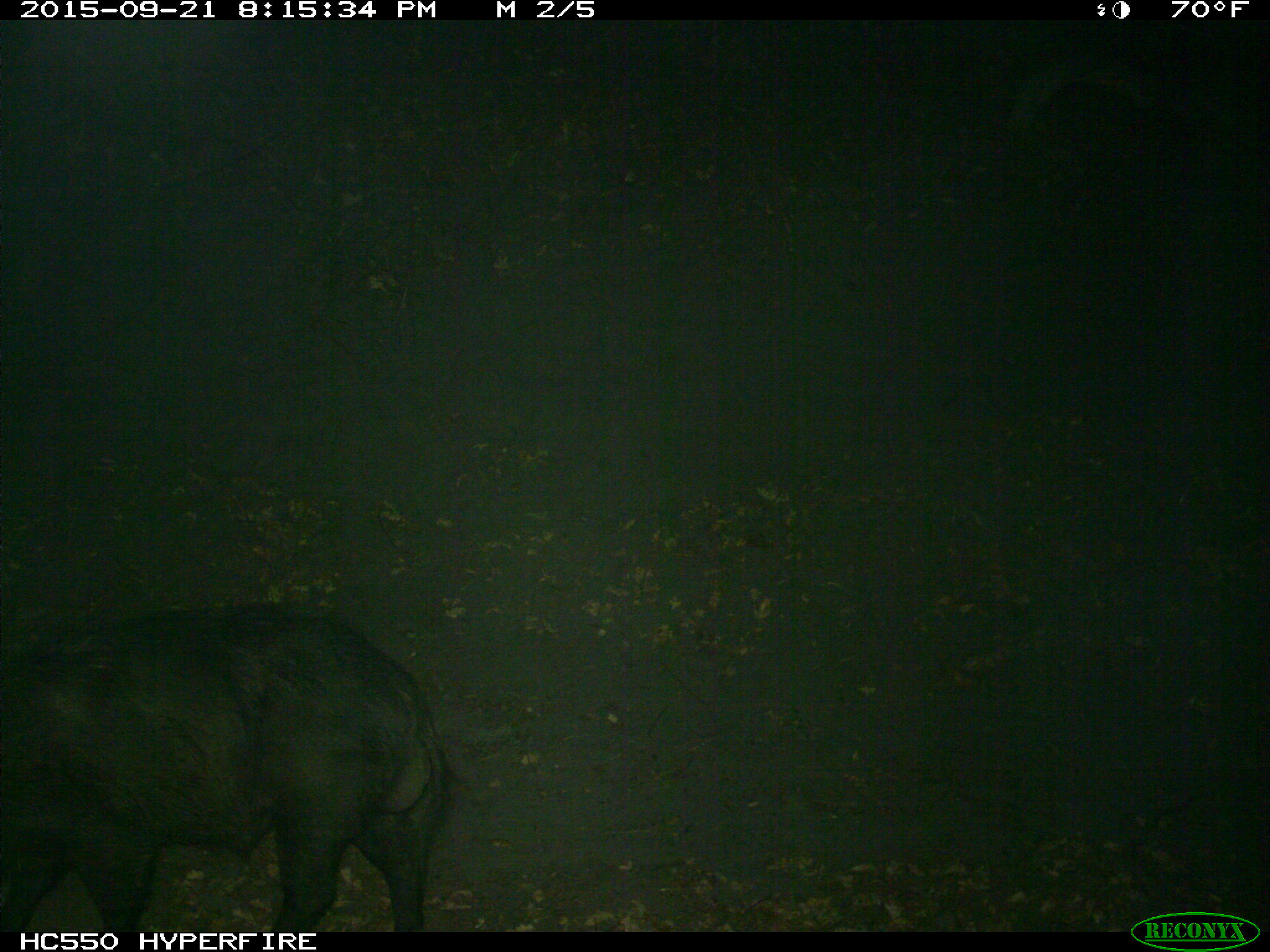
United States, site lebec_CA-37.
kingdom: Animalia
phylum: Chordata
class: Mammalia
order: Artiodactyla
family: Suidae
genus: Sus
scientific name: Sus scrofa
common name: wild boar